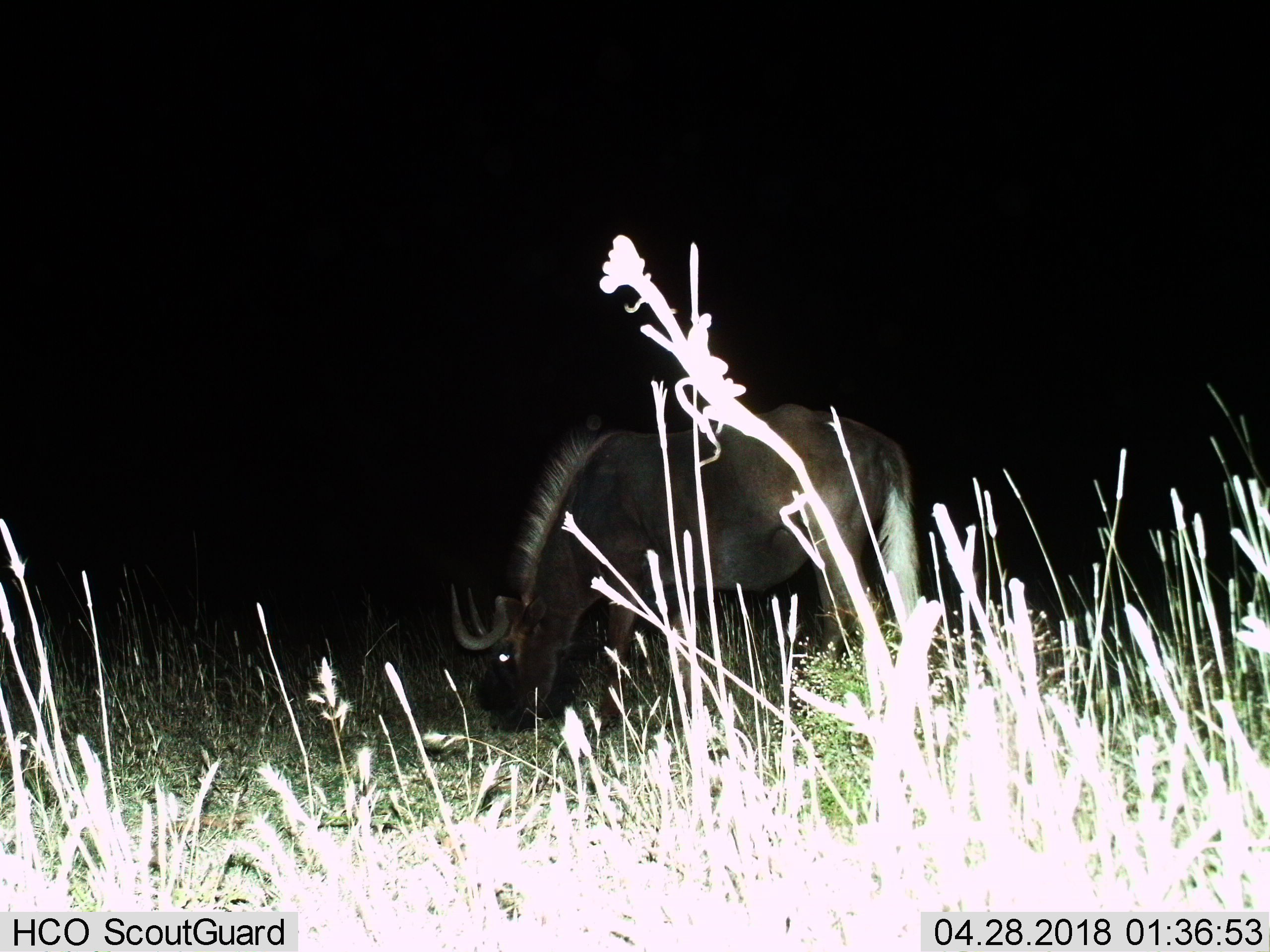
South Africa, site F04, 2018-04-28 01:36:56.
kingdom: Animalia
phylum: Chordata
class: Mammalia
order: Artiodactyla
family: Bovidae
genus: Connochaetes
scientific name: Connochaetes gnou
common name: black wildebeest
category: wildebeestblack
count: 1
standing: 0%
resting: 0%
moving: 0%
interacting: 0%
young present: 0%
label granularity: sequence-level